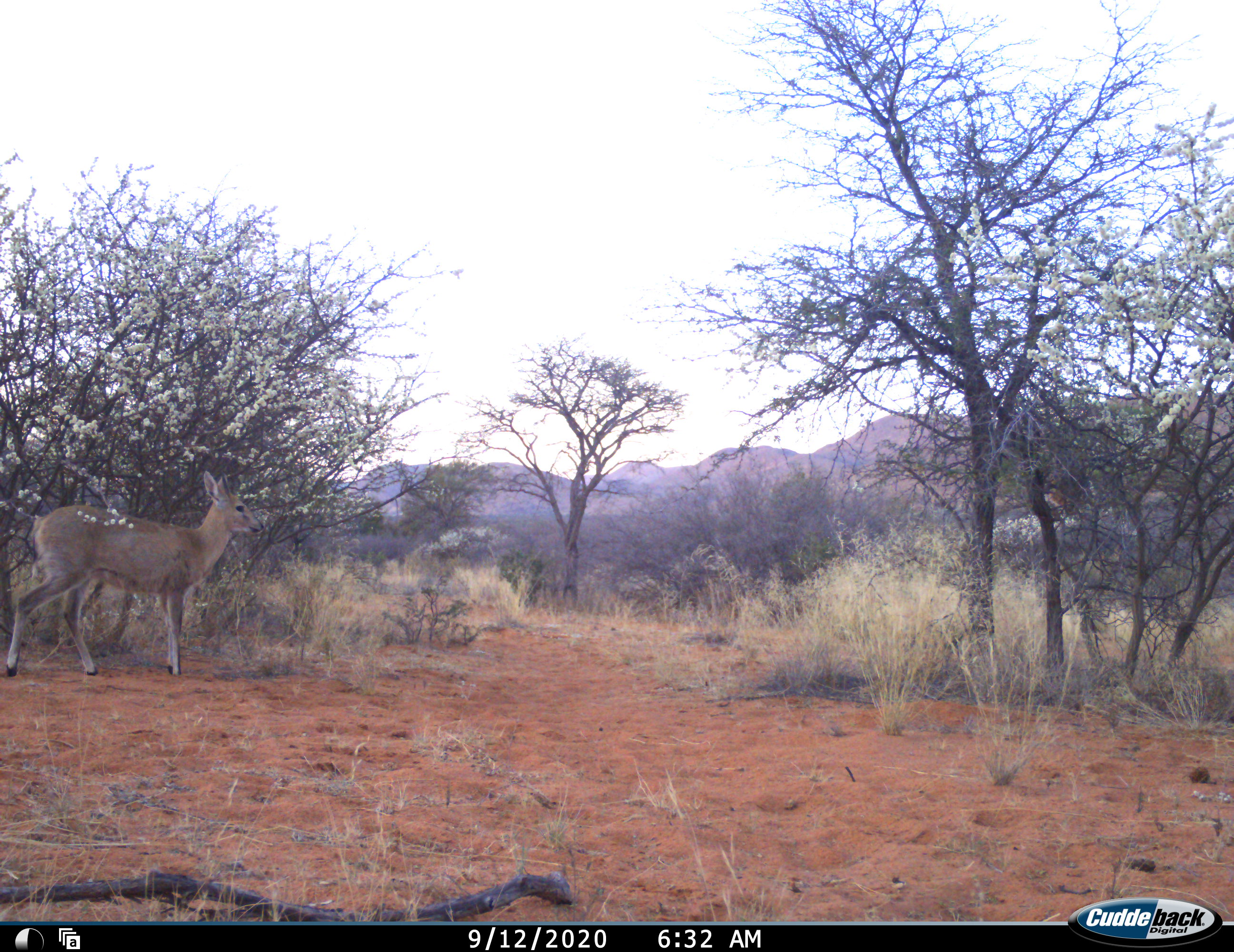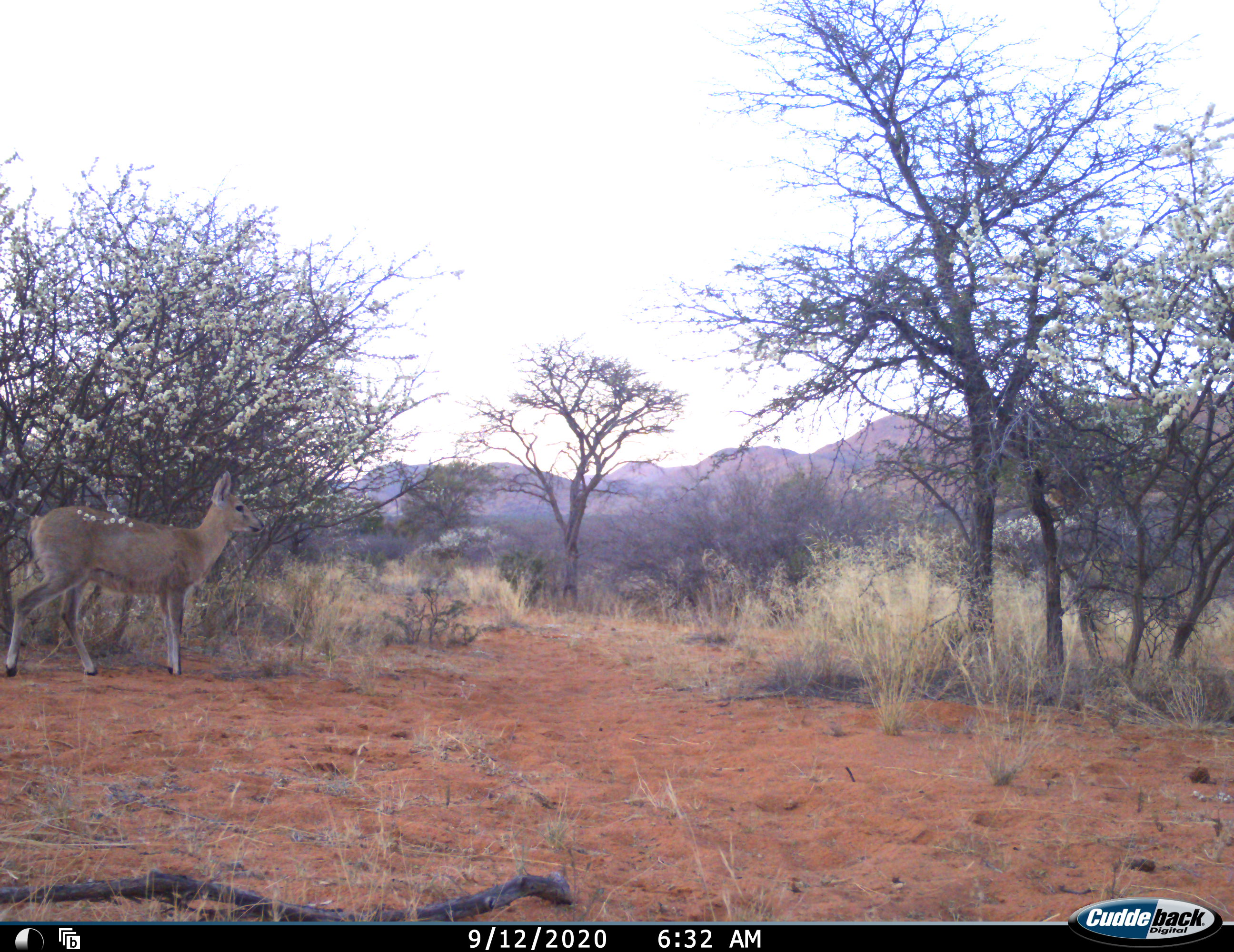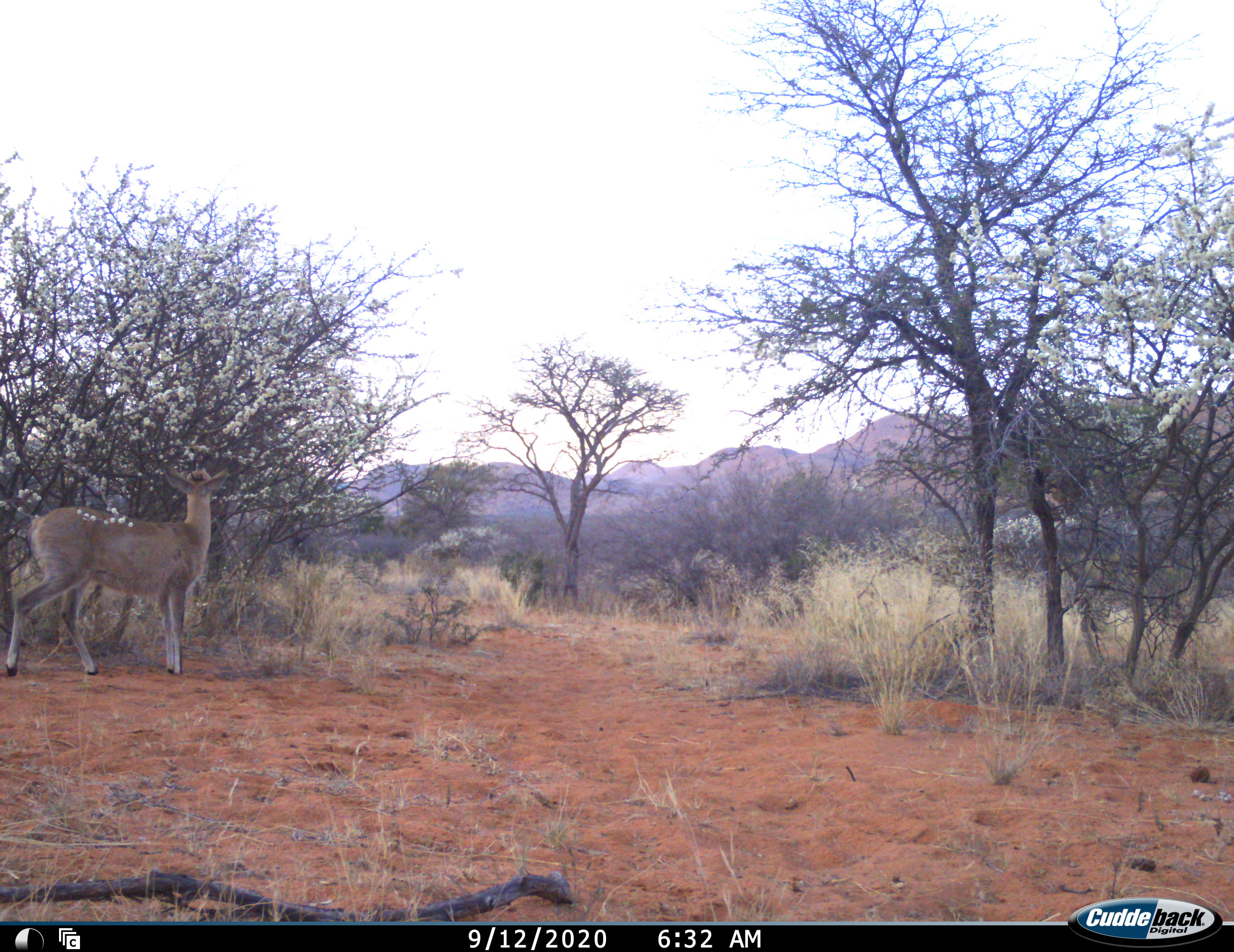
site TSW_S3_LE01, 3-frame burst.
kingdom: Animalia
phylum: Chordata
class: Mammalia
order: Artiodactyla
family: Bovidae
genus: Sylvicapra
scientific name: Sylvicapra grimmia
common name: common duiker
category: duikercommongrey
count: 1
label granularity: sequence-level